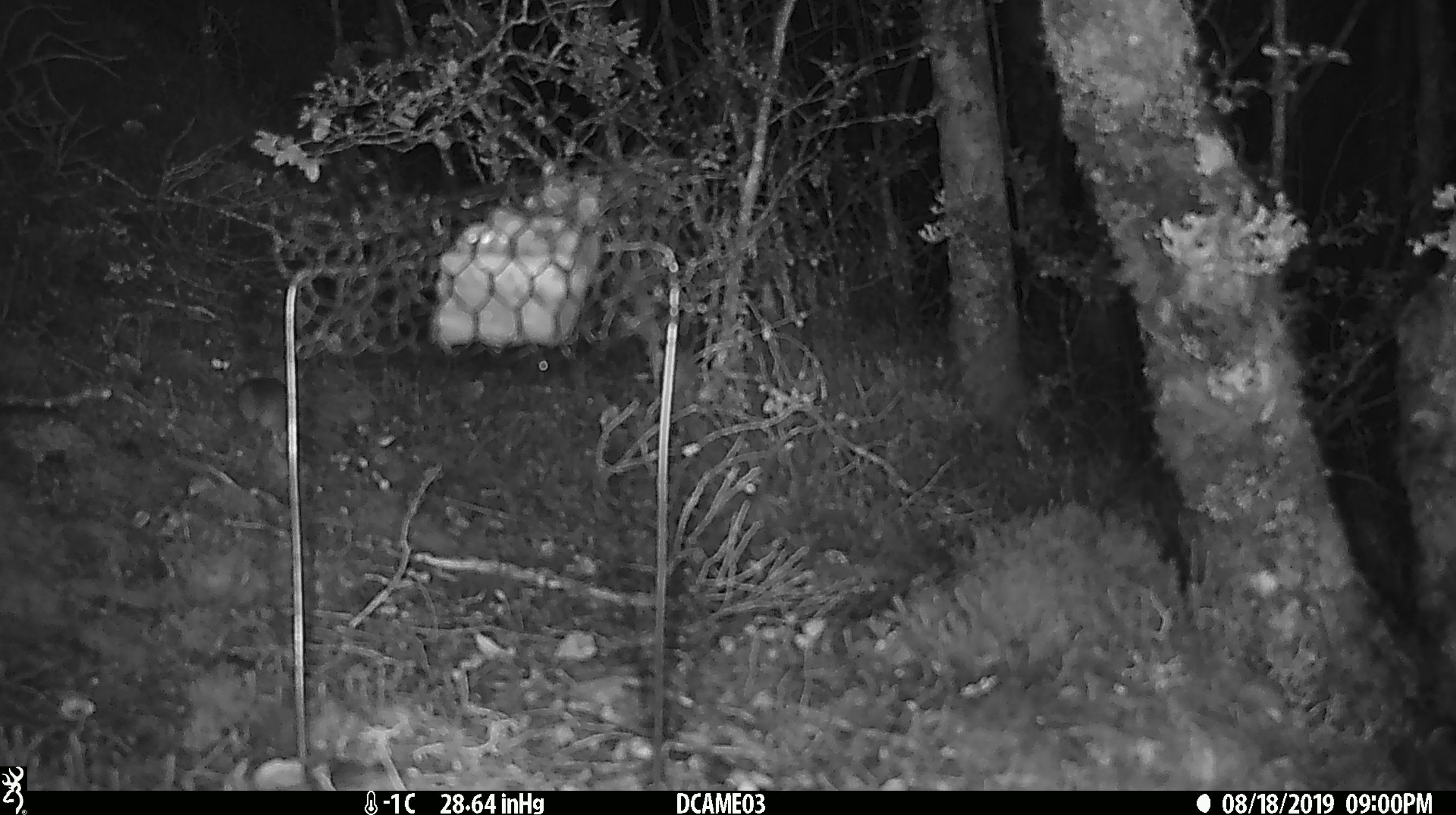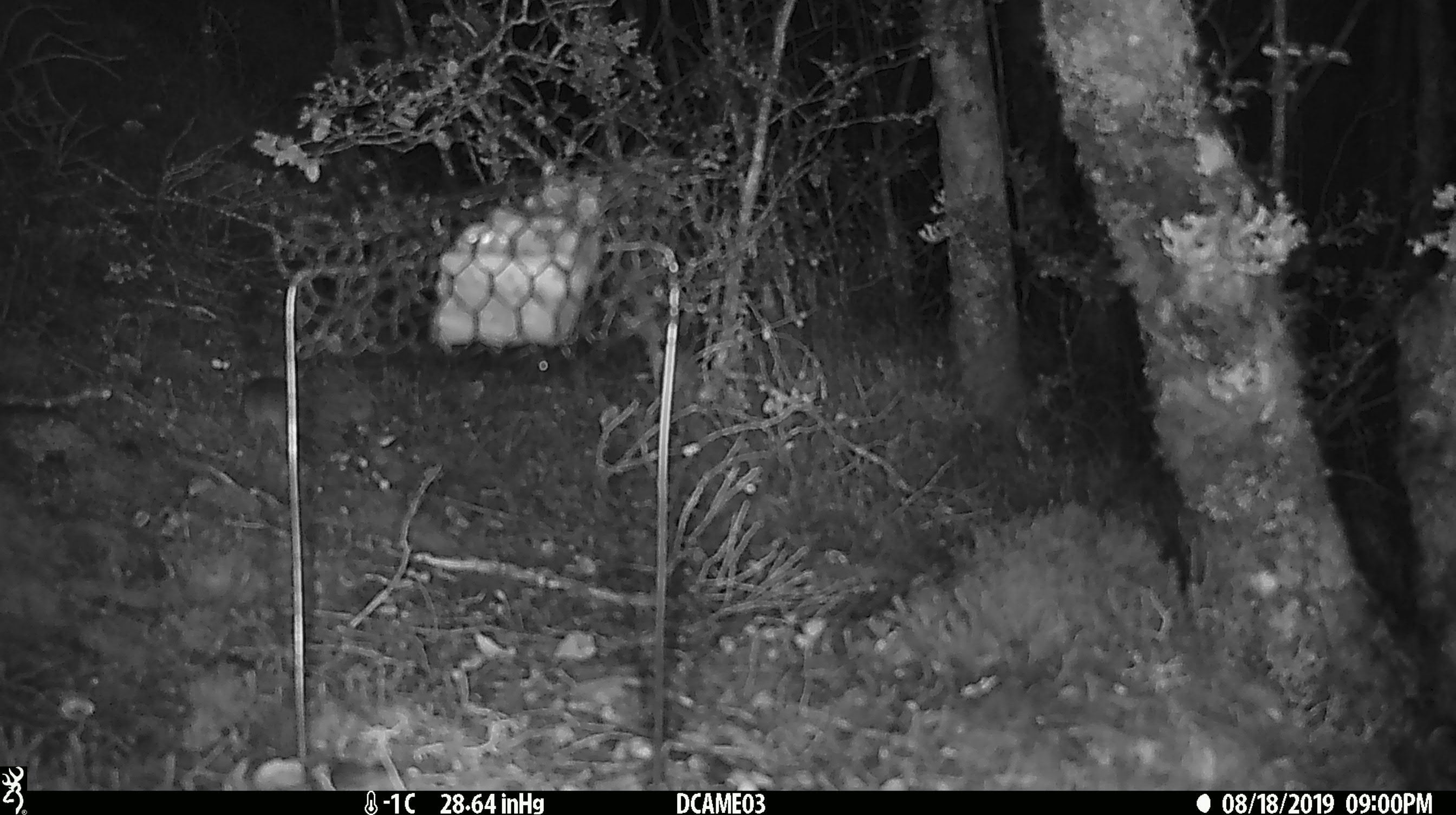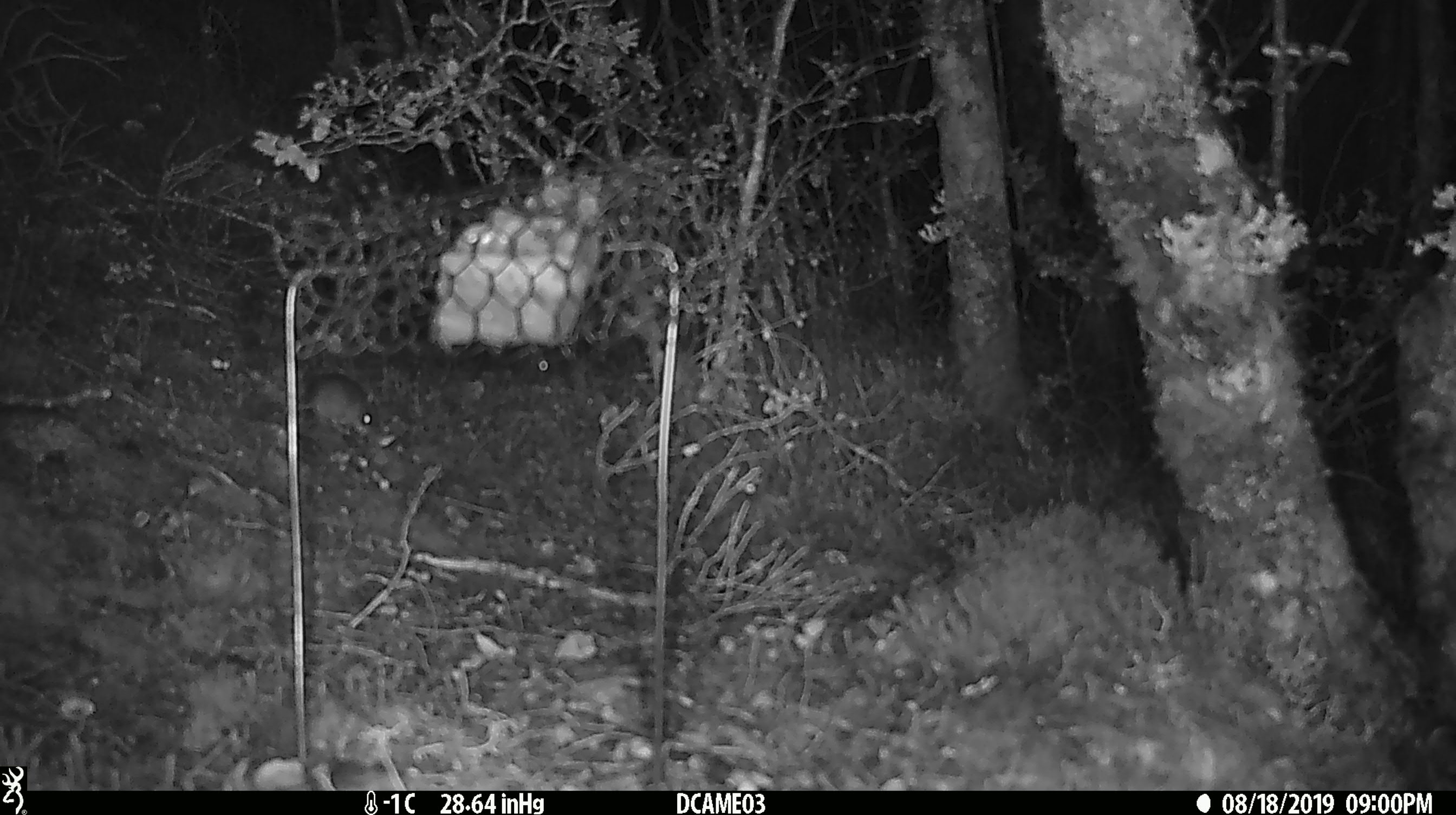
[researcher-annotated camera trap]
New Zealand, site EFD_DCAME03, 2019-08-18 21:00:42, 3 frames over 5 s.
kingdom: Animalia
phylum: Chordata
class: Mammalia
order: Rodentia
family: Muridae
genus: Mus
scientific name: Mus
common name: mouse